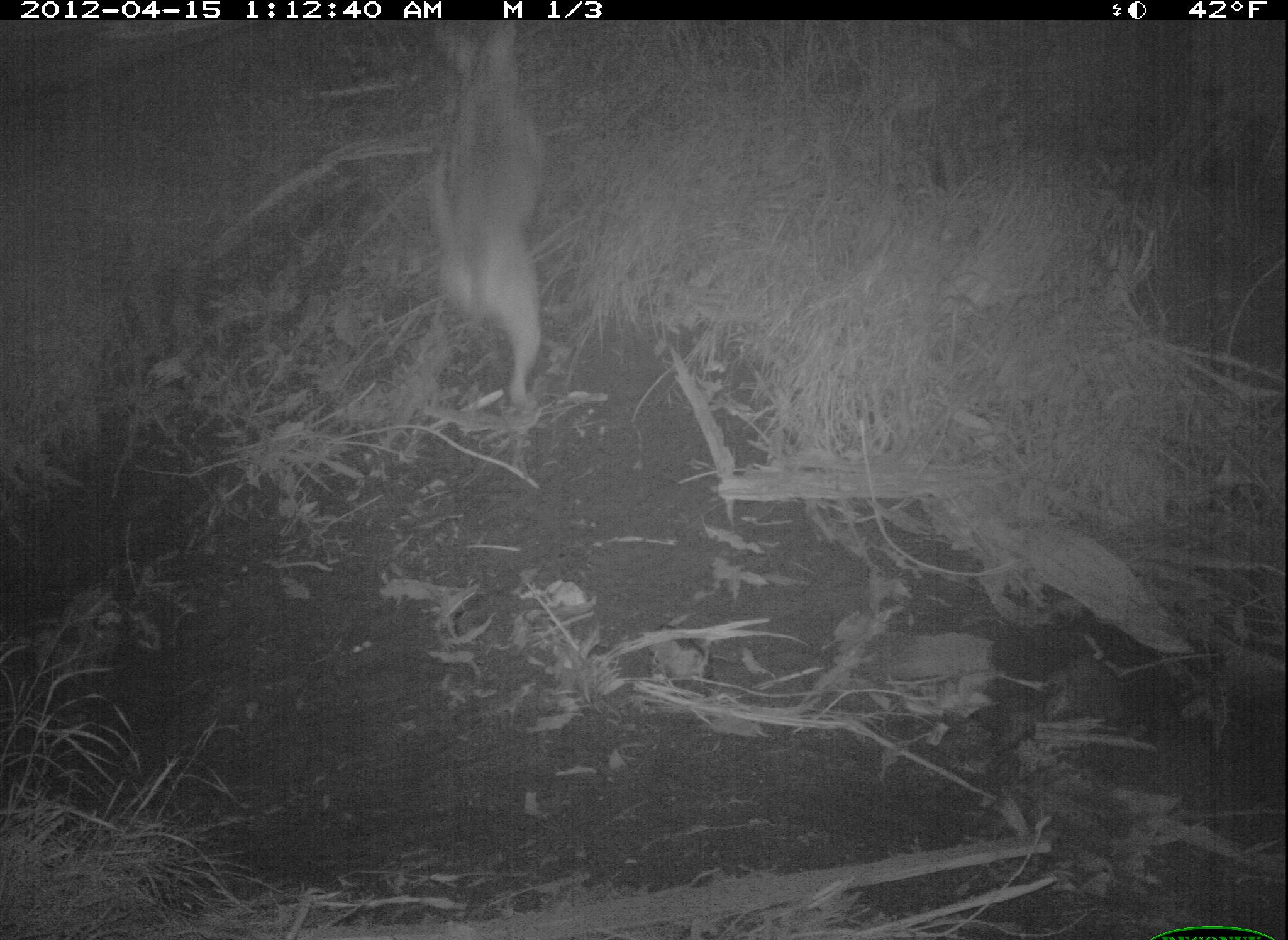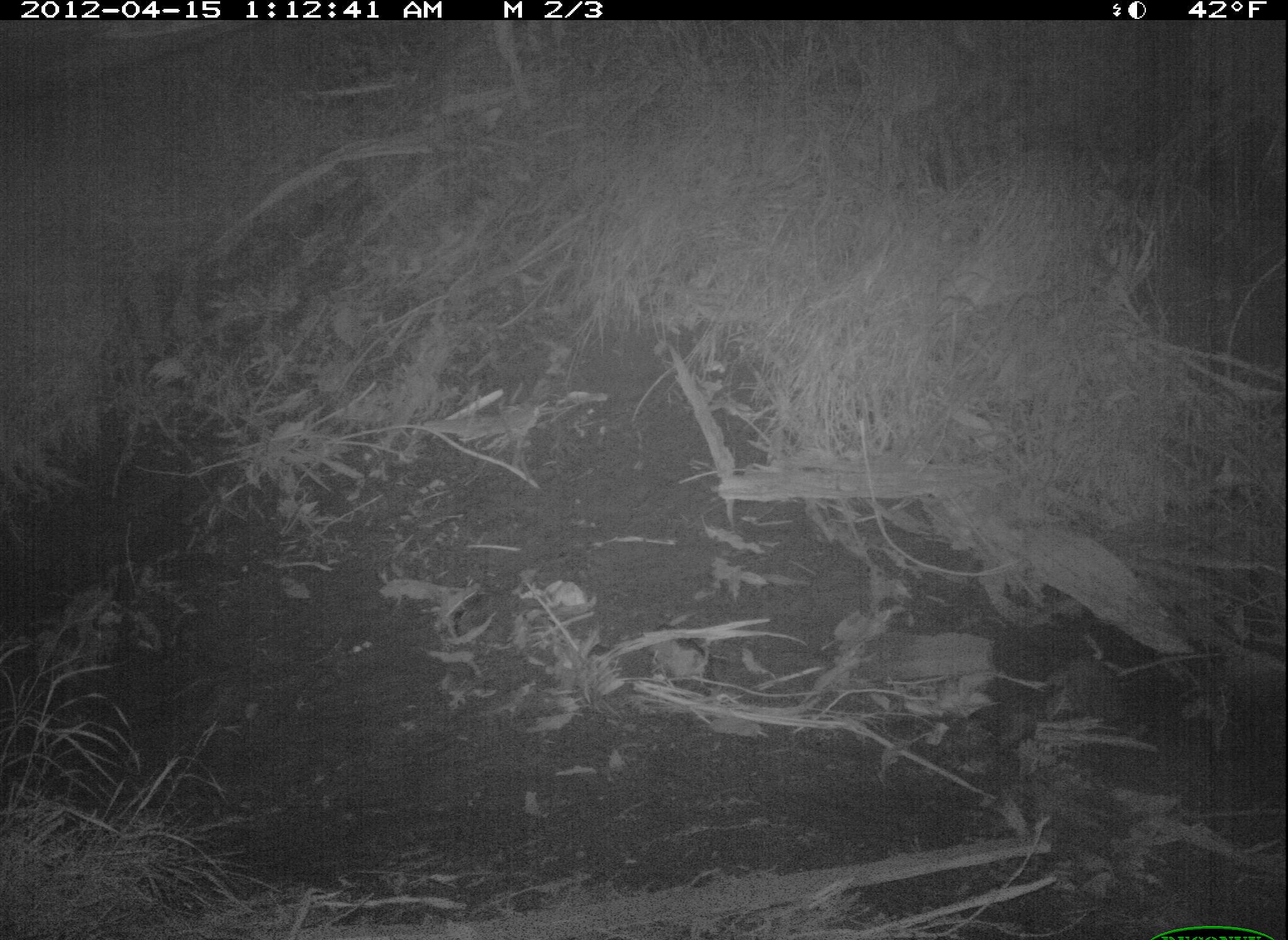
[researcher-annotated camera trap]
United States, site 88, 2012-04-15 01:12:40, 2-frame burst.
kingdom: Animalia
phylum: Chordata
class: Mammalia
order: Carnivora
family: Canidae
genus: Canis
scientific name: Canis familiaris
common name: domestic dog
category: dog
Dog (domestic dog) (Canis familiaris).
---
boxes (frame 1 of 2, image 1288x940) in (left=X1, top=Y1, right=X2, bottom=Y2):
dog: (left=409, top=19, right=588, bottom=424)